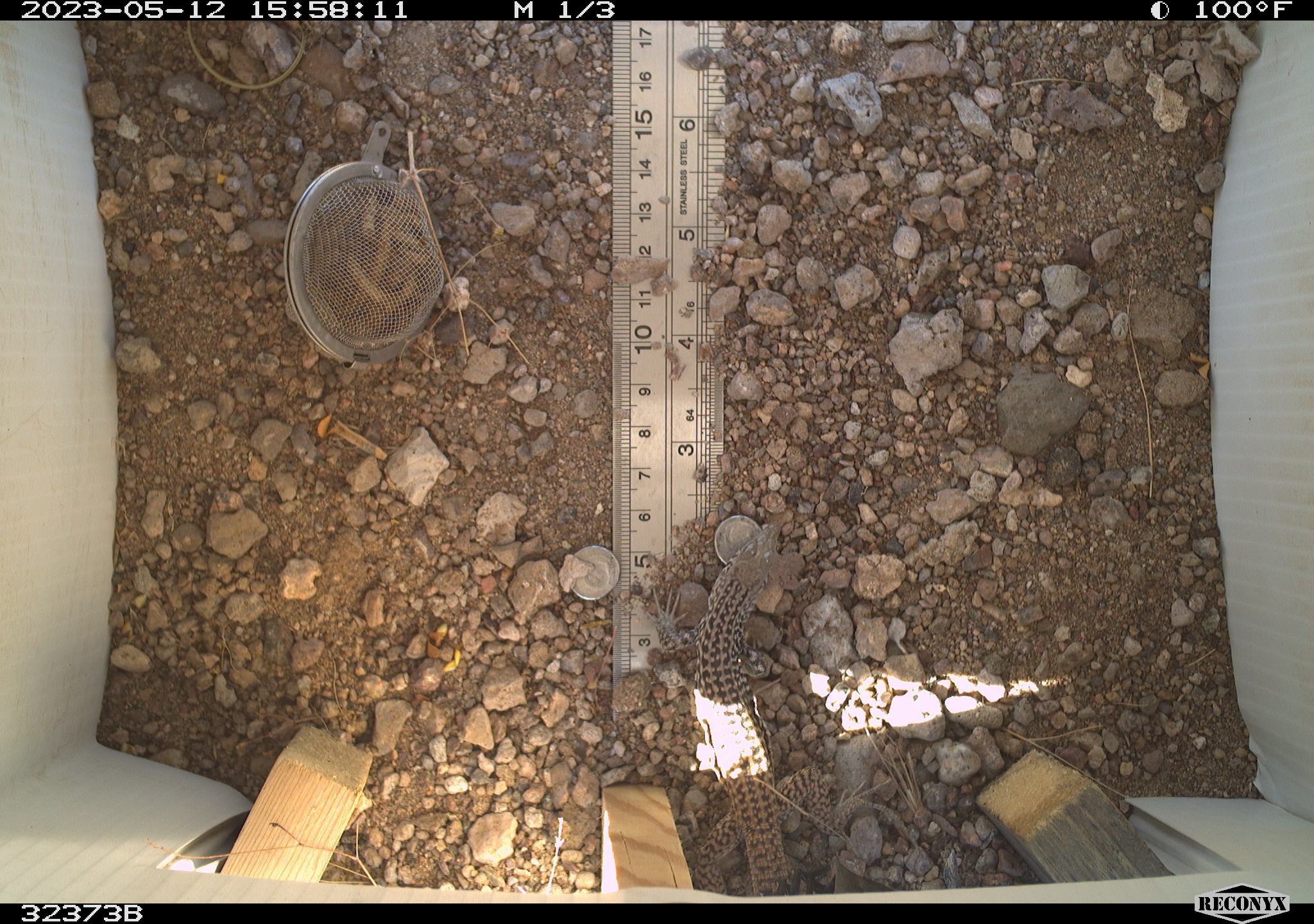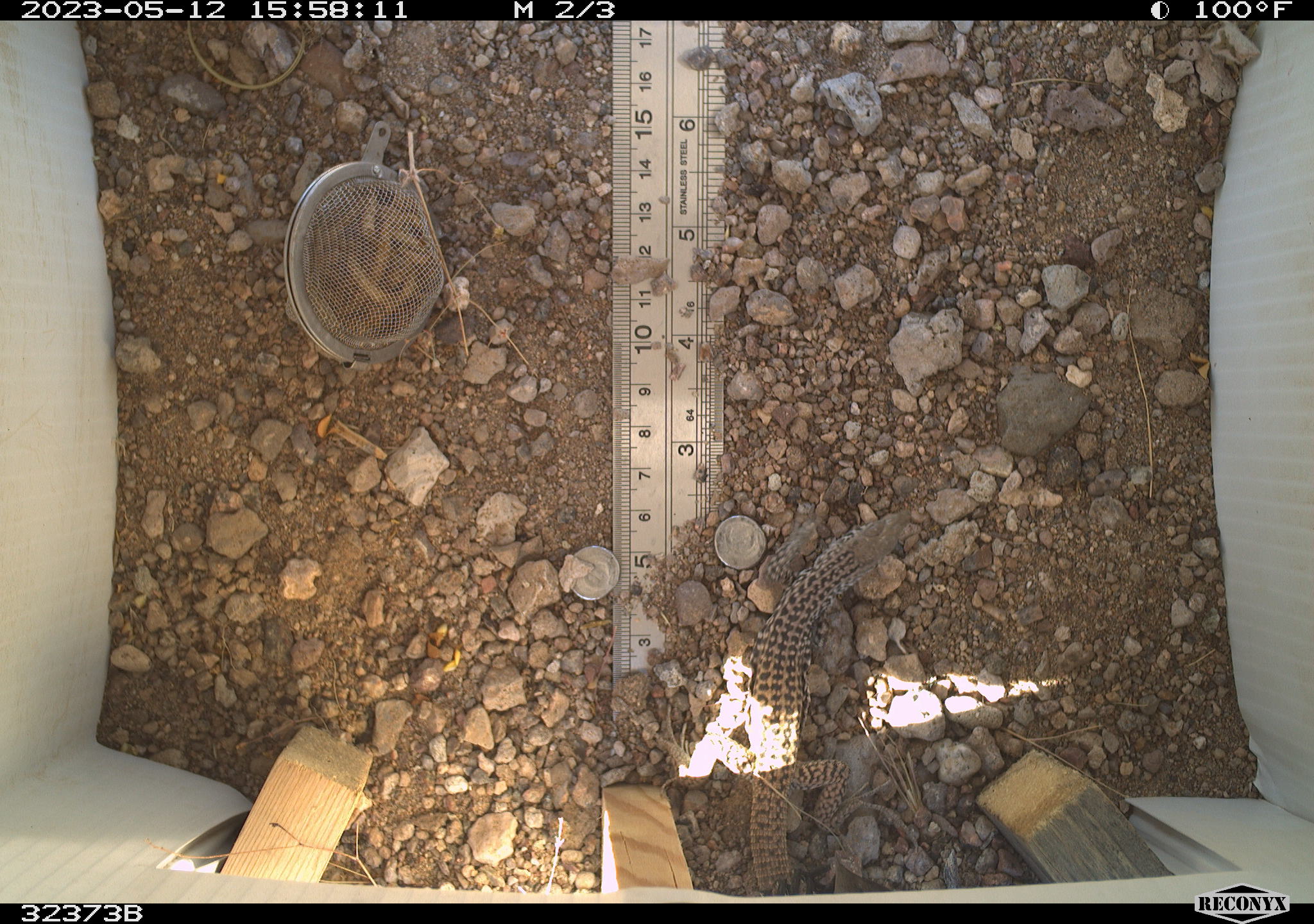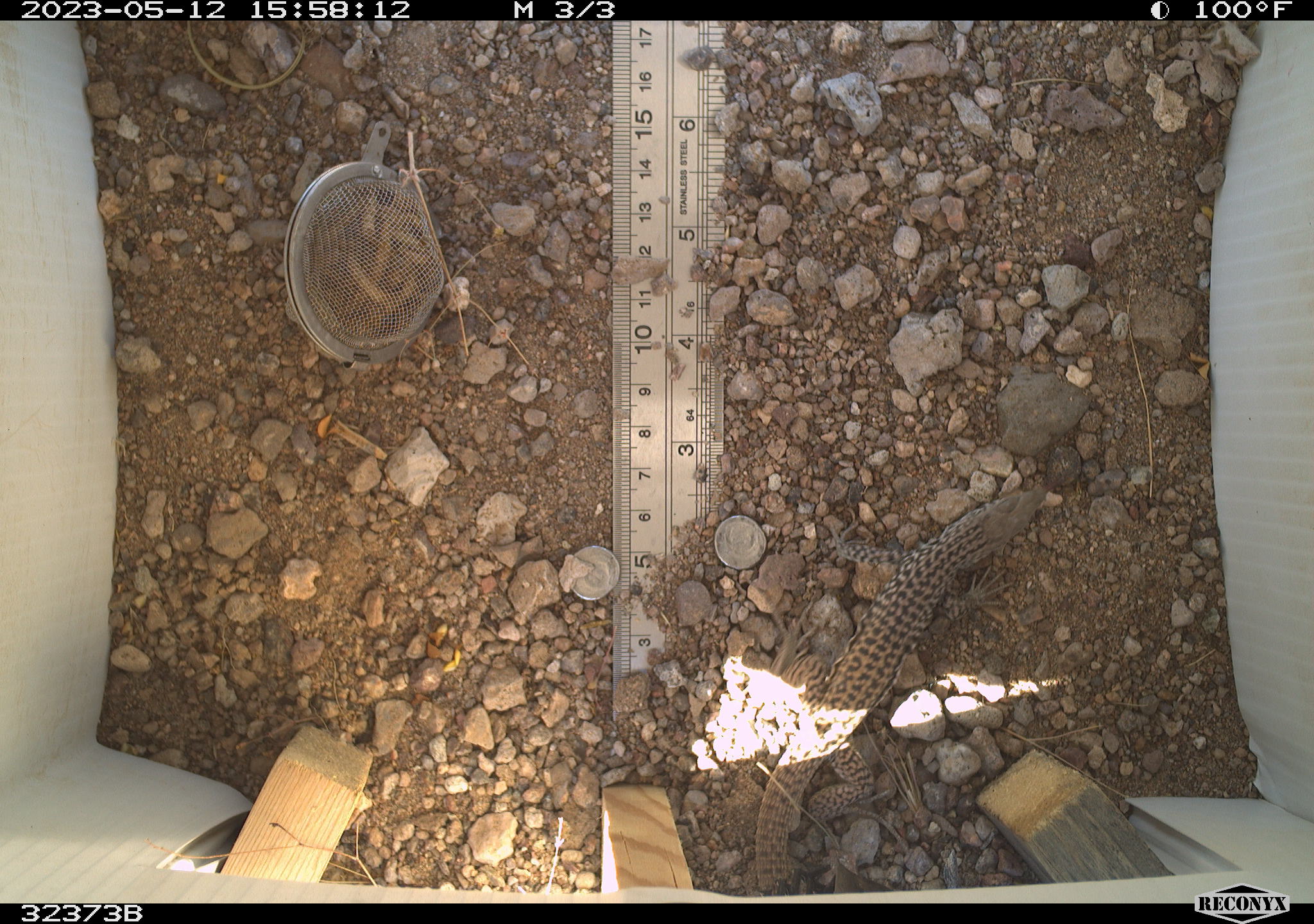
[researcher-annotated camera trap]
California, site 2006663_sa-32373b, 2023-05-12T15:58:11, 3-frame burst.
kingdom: Animalia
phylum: Chordata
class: Reptilia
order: Squamata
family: Teiidae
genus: Aspidoscelis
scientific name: Aspidoscelis tigris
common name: western whiptail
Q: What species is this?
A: Western whiptail (Aspidoscelis tigris).